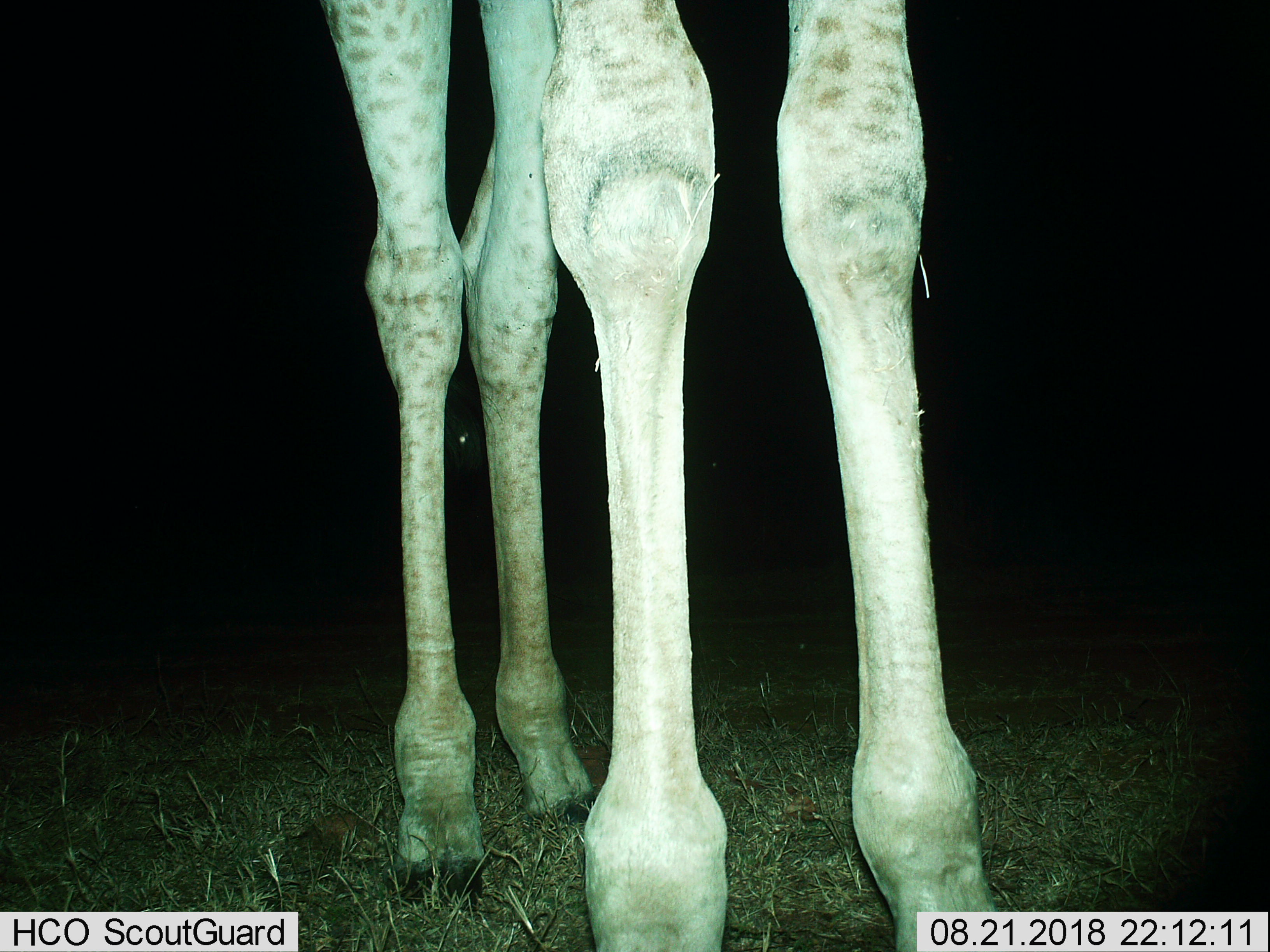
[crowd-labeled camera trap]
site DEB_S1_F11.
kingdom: Animalia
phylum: Chordata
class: Mammalia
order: Artiodactyla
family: Giraffidae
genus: Giraffa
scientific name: Giraffa camelopardalis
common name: giraffe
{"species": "giraffe (Giraffa camelopardalis)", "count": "1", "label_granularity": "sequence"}